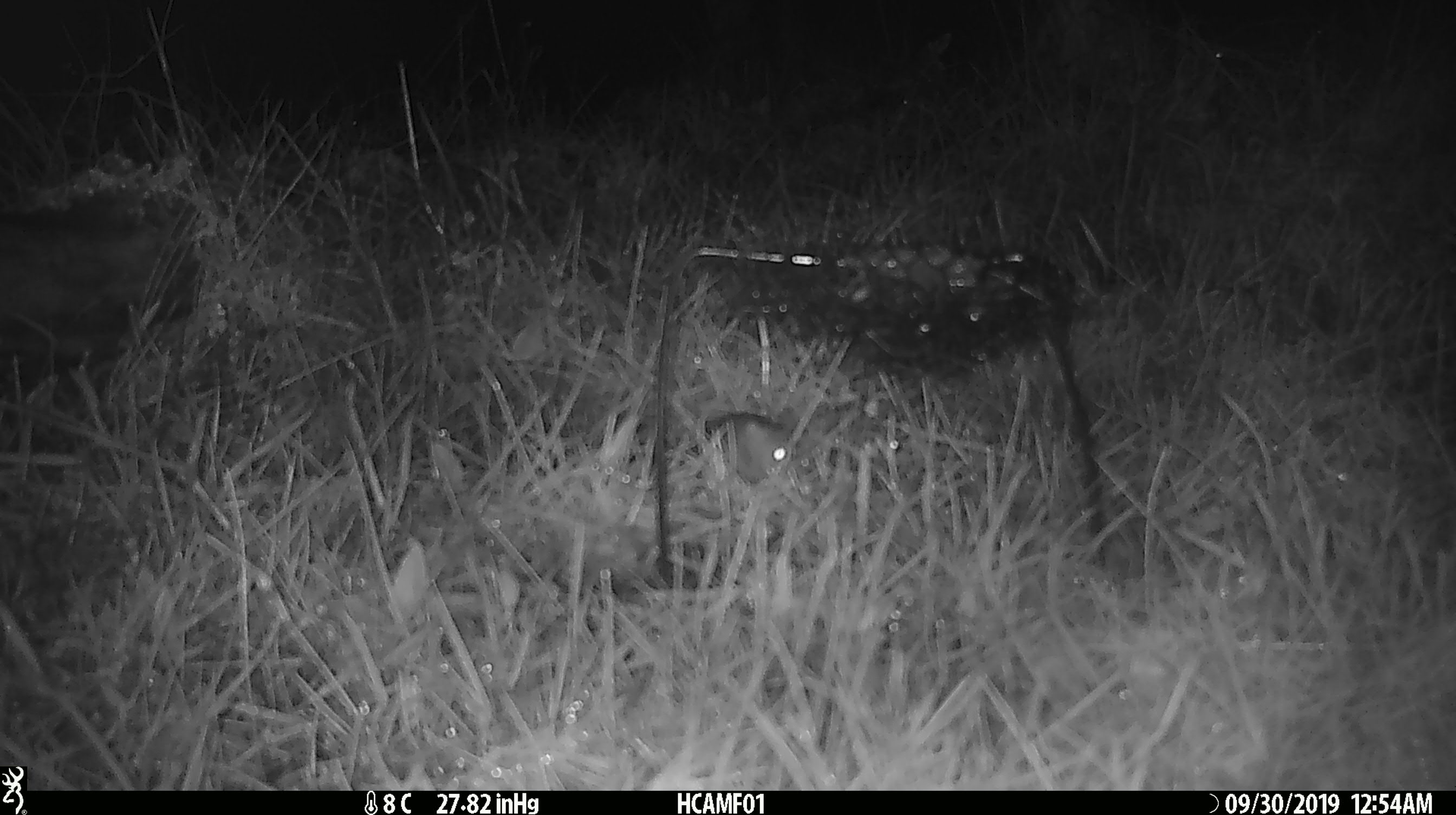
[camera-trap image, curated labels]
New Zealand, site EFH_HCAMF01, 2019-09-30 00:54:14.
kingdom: Animalia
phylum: Chordata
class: Mammalia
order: Rodentia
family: Muridae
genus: Mus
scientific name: Mus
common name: mouse